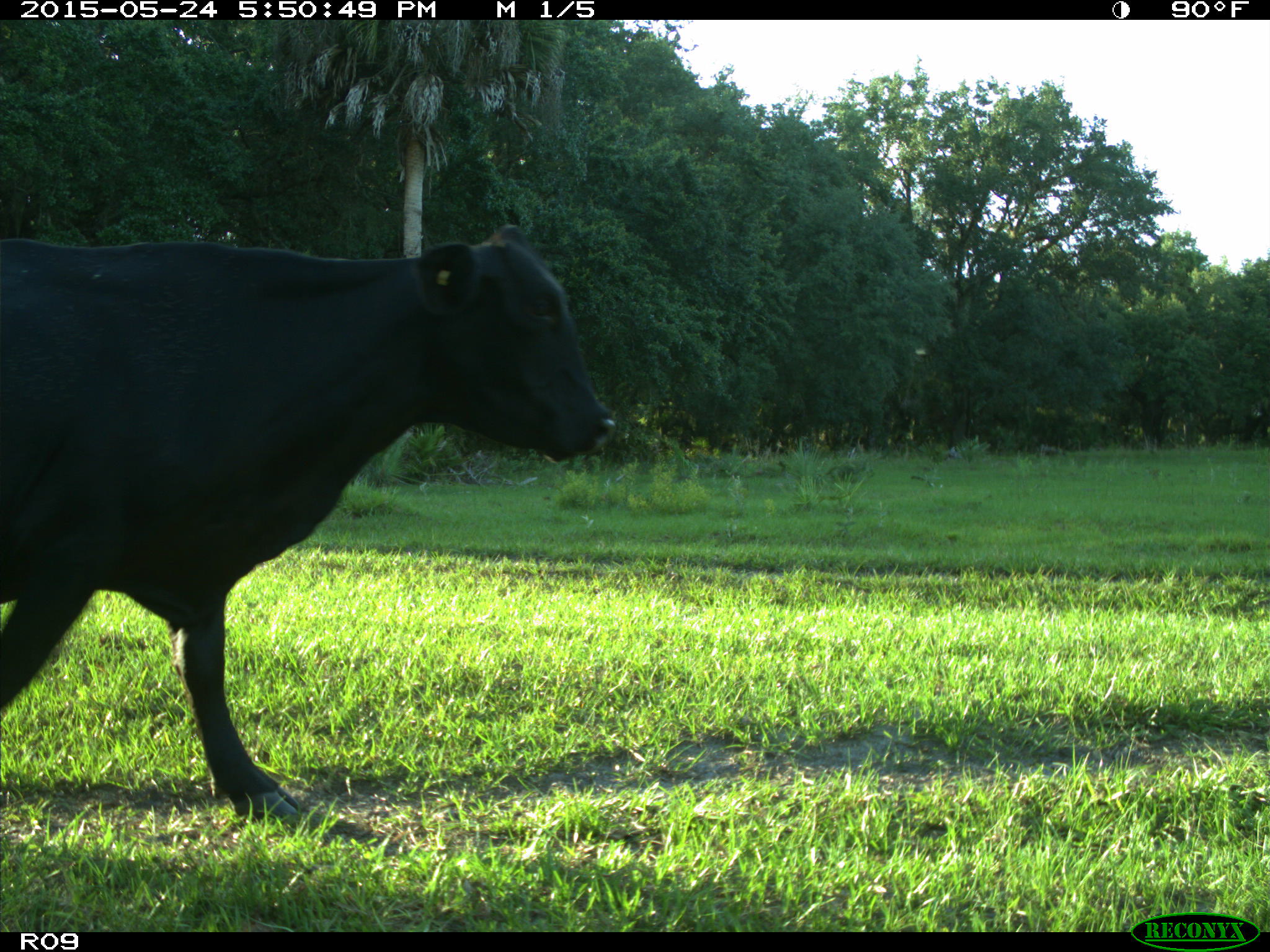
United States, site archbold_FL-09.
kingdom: Animalia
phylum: Chordata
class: Mammalia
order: Artiodactyla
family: Bovidae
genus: Bos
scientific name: Bos taurus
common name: domestic cow